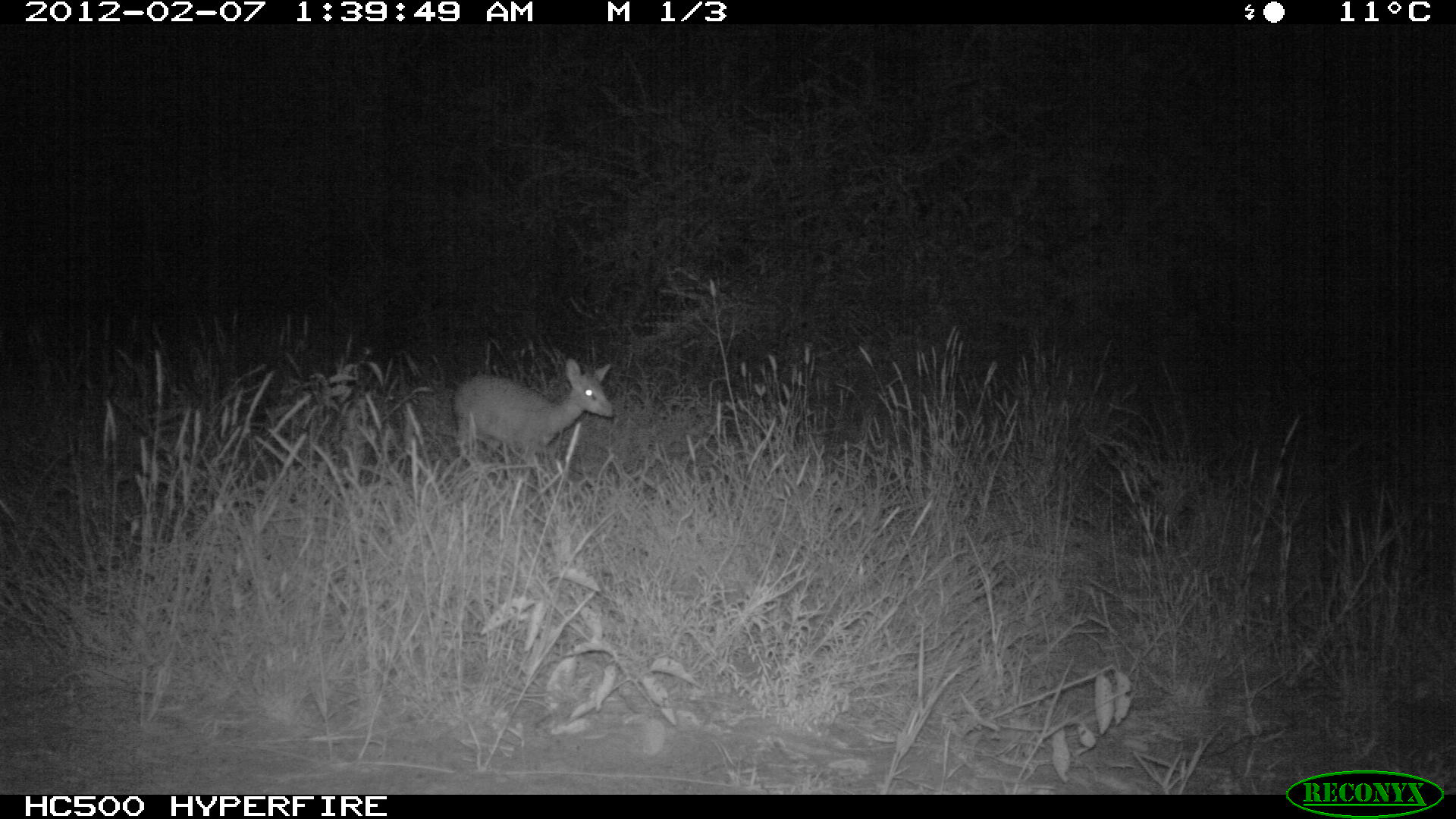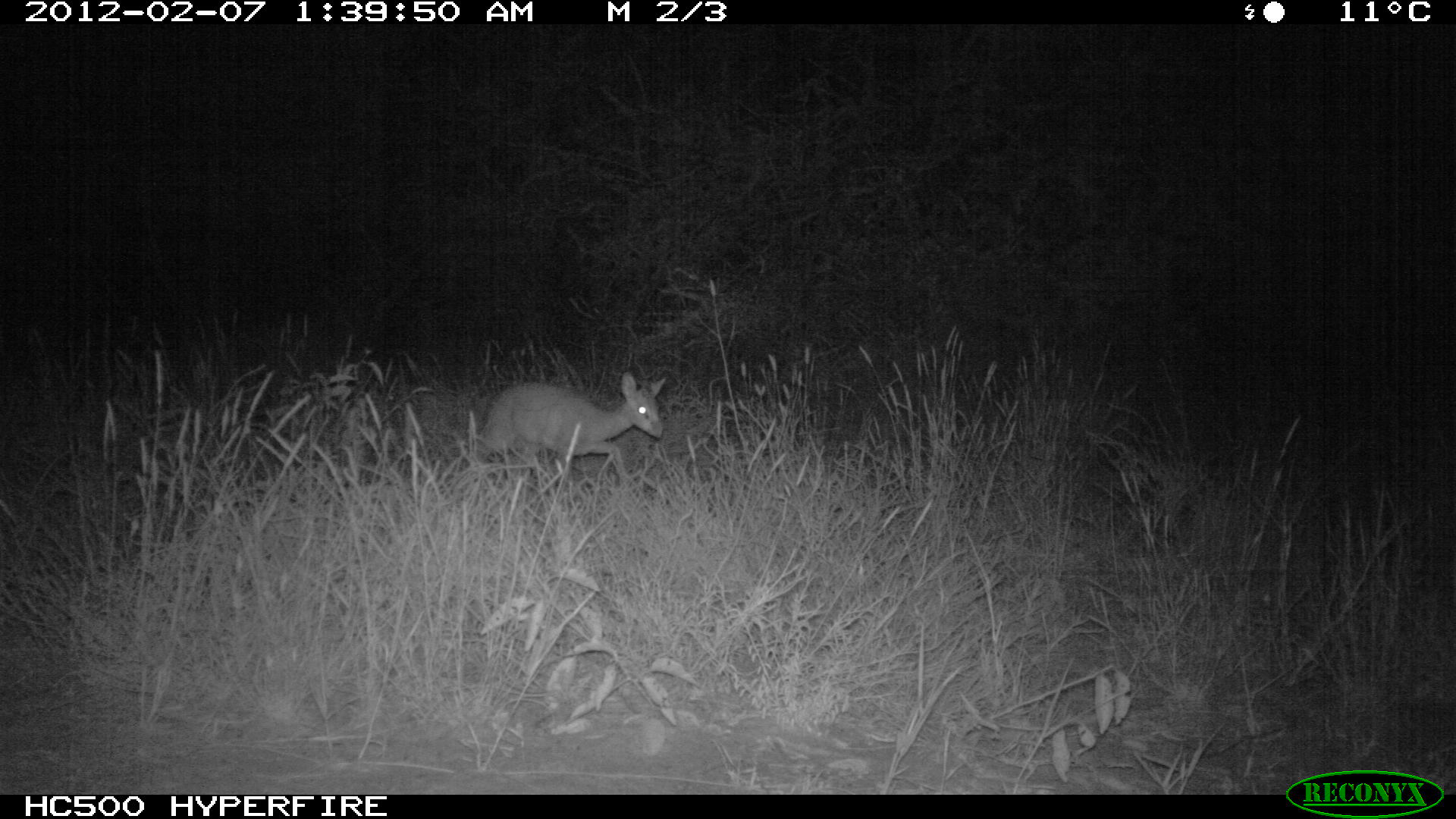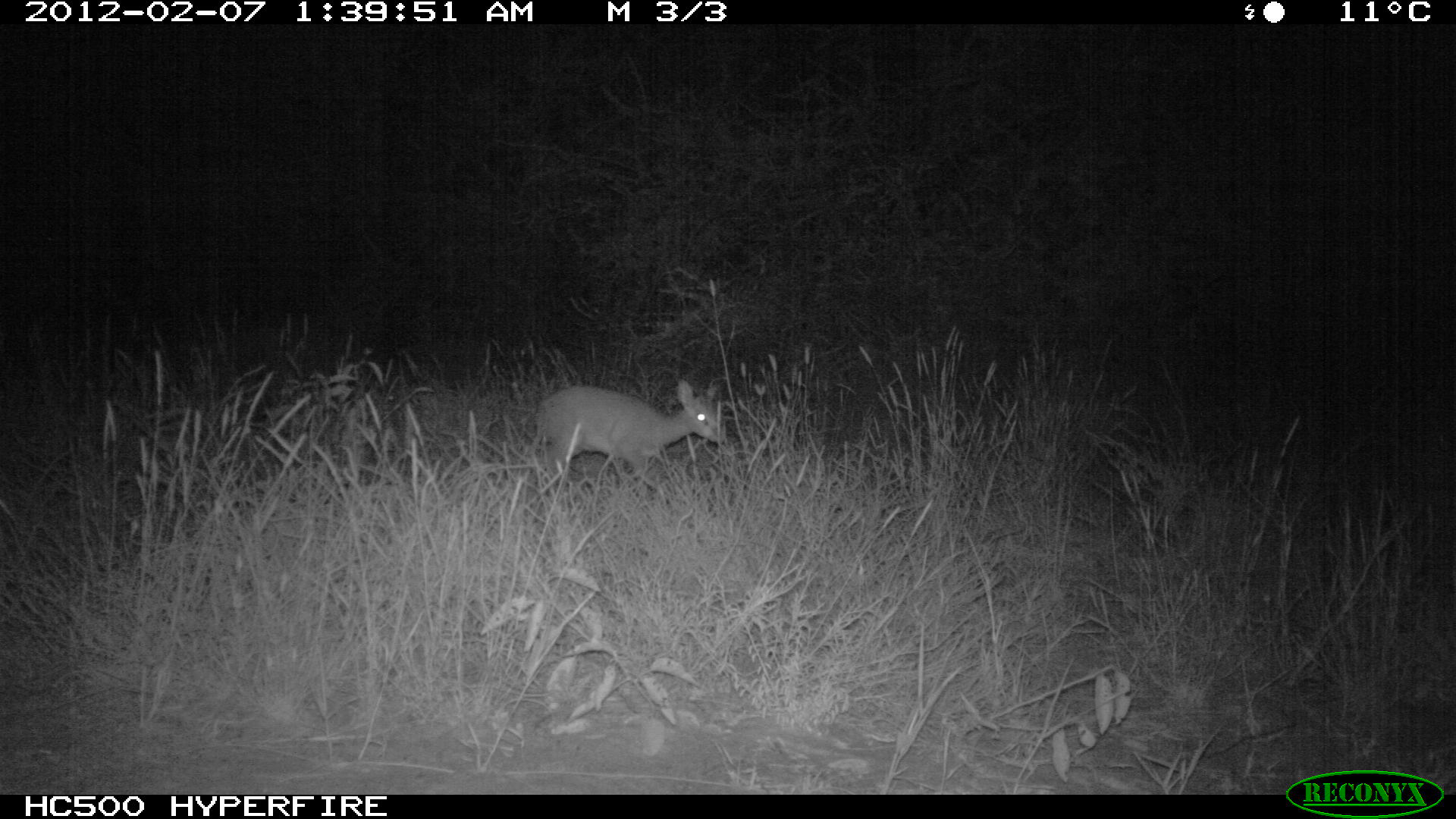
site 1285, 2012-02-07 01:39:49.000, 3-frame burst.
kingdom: Animalia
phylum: Chordata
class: Mammalia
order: Artiodactyla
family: Bovidae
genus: Madoqua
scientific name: Madoqua guentheri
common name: günther's dik-dik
Madoqua guentheri (günther's dik-dik), count 1.